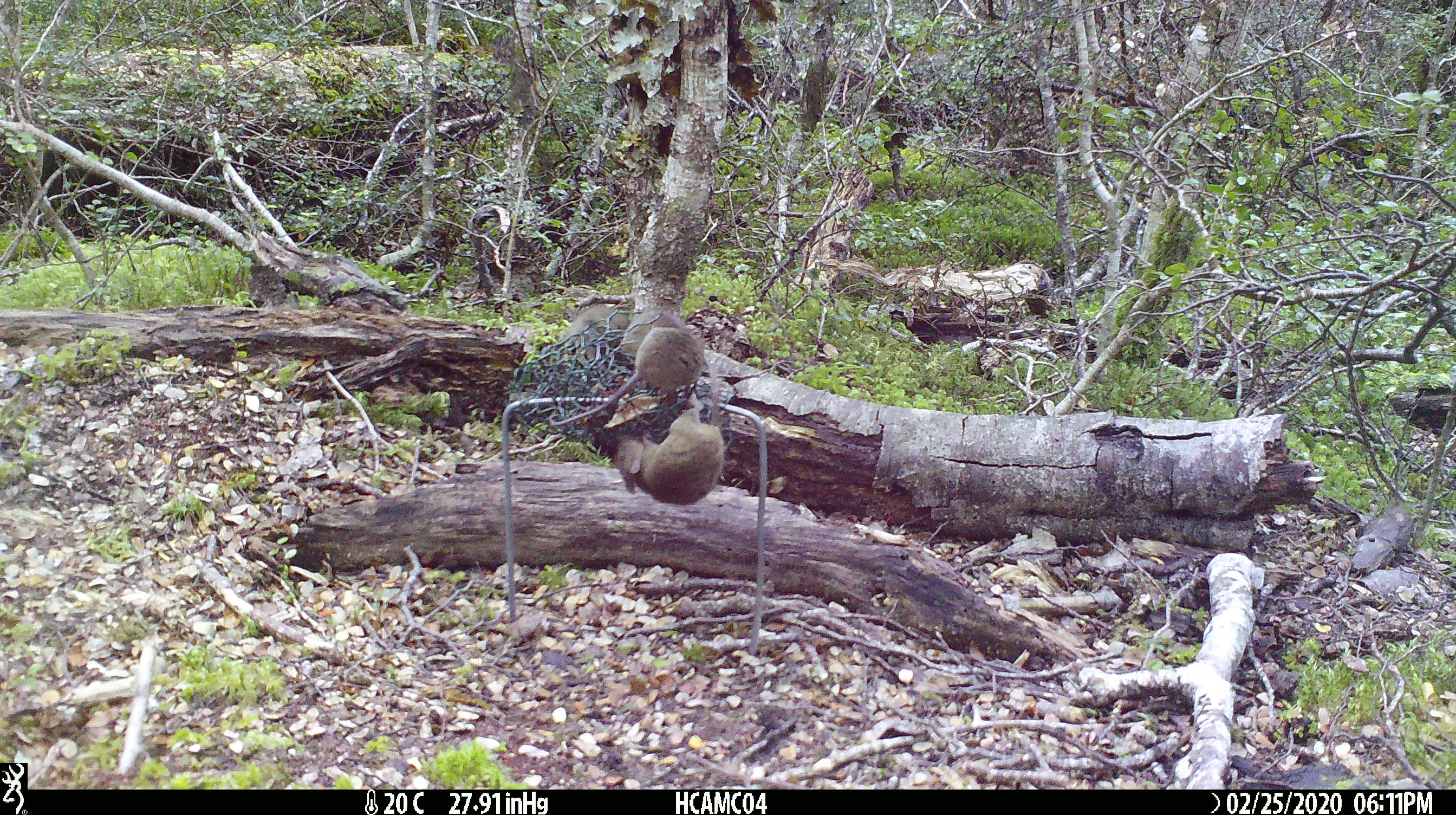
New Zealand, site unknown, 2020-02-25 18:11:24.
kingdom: Animalia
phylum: Chordata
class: Mammalia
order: Rodentia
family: Muridae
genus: Mus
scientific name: Mus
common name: mouse